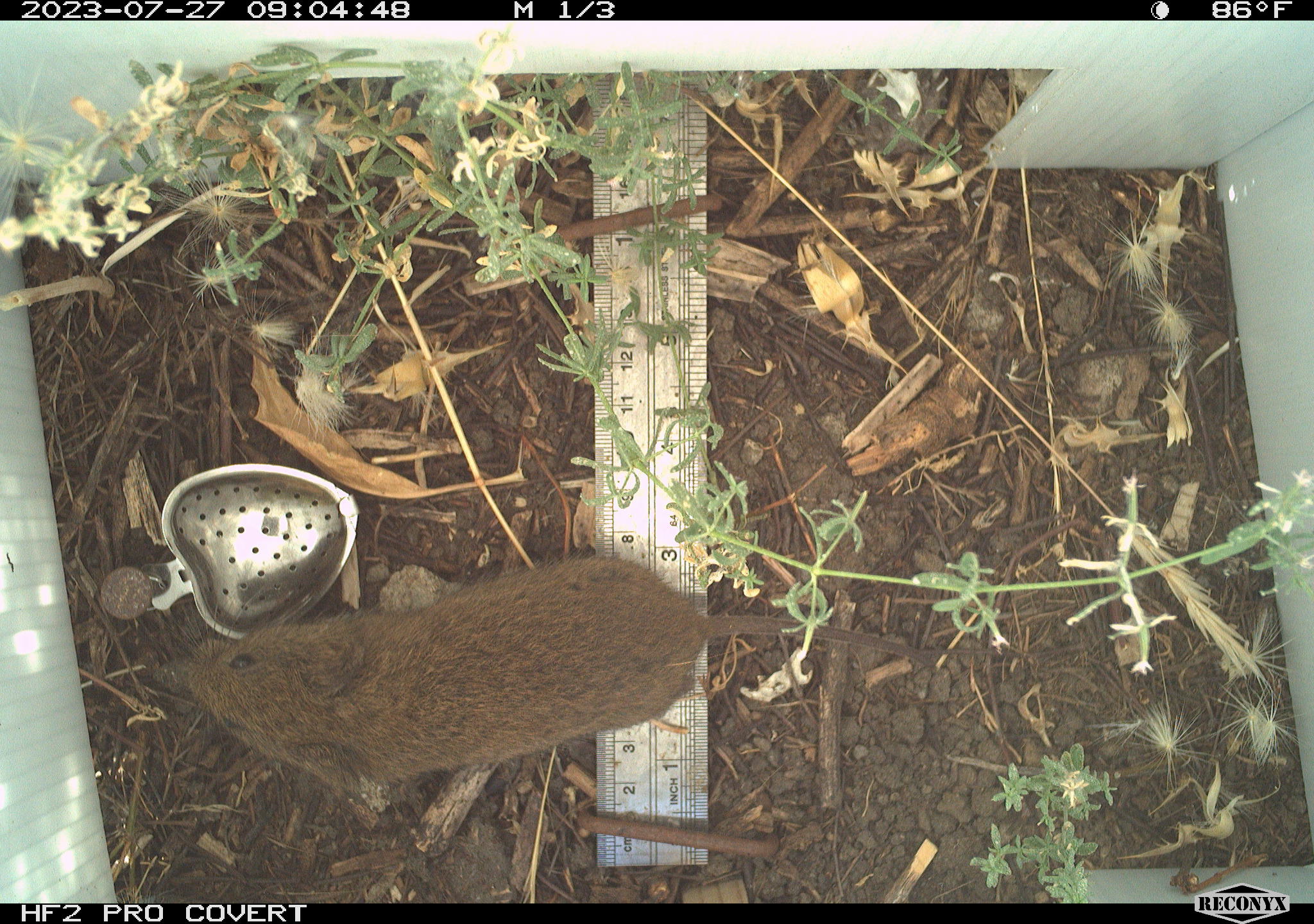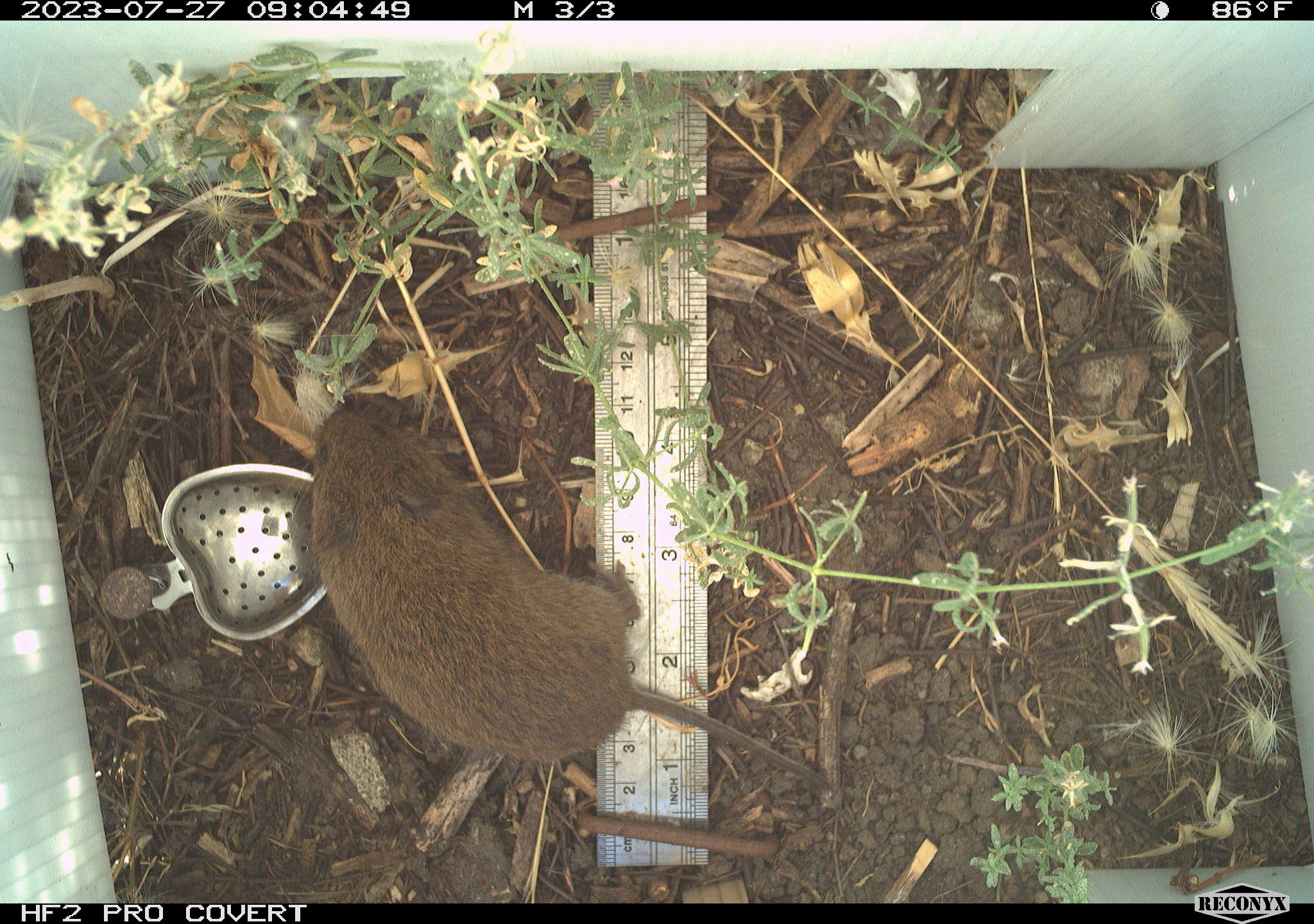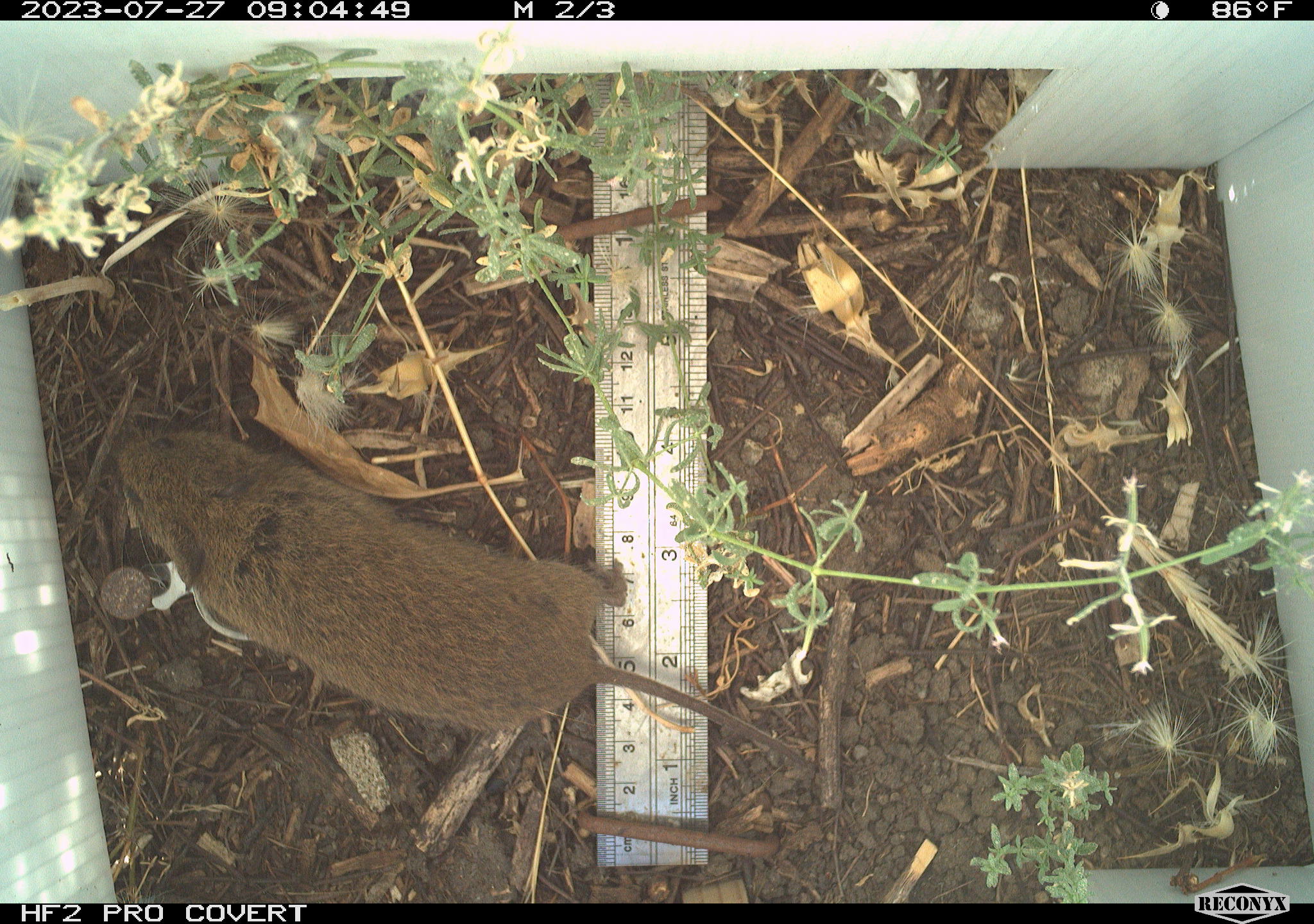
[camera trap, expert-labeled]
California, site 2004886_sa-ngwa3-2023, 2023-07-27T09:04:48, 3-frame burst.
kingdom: Animalia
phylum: Chordata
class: Mammalia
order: Rodentia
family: Cricetidae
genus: Microtus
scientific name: Microtus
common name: meadow vole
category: microtus species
Microtus species (meadow vole) (Microtus).